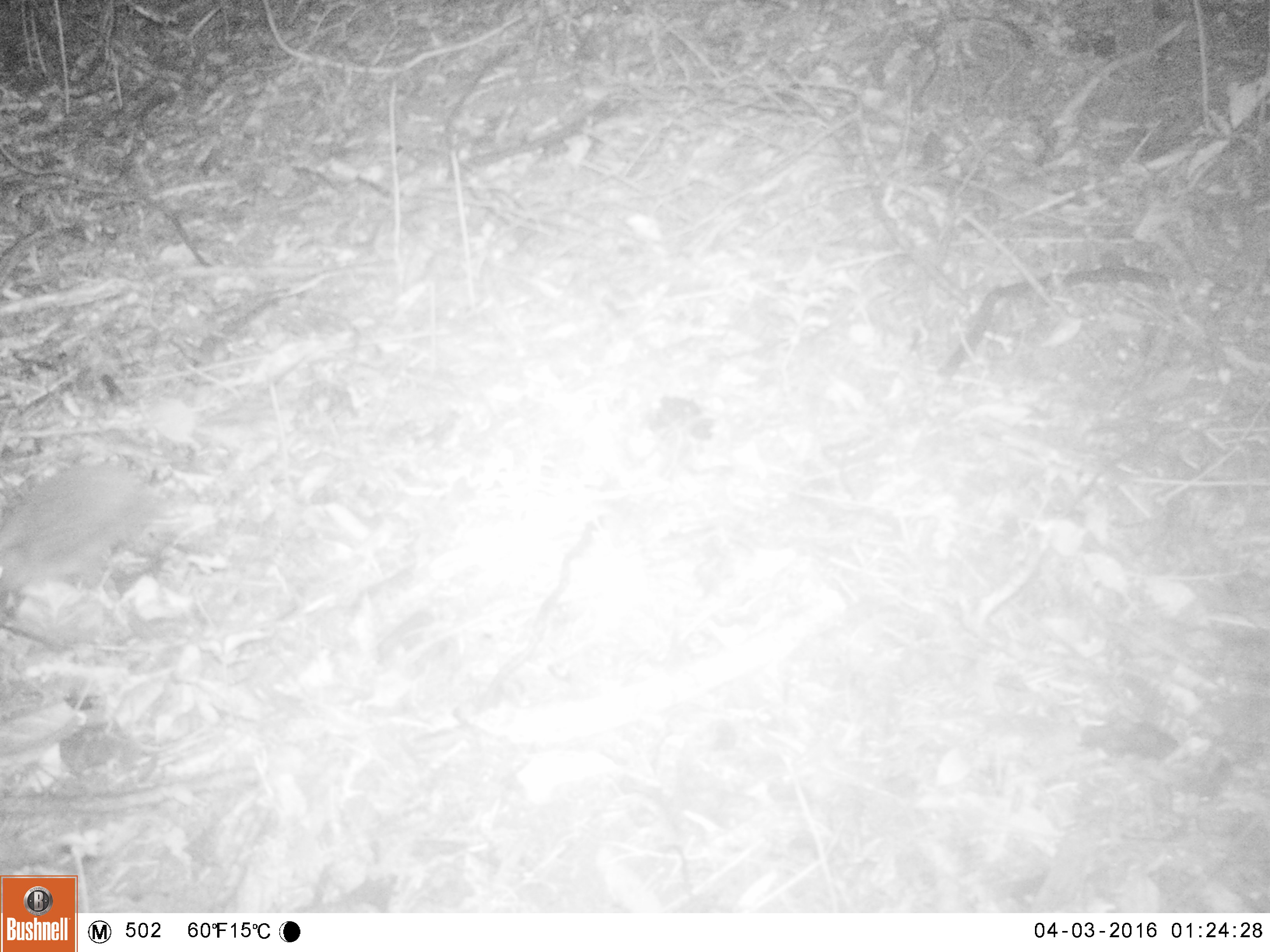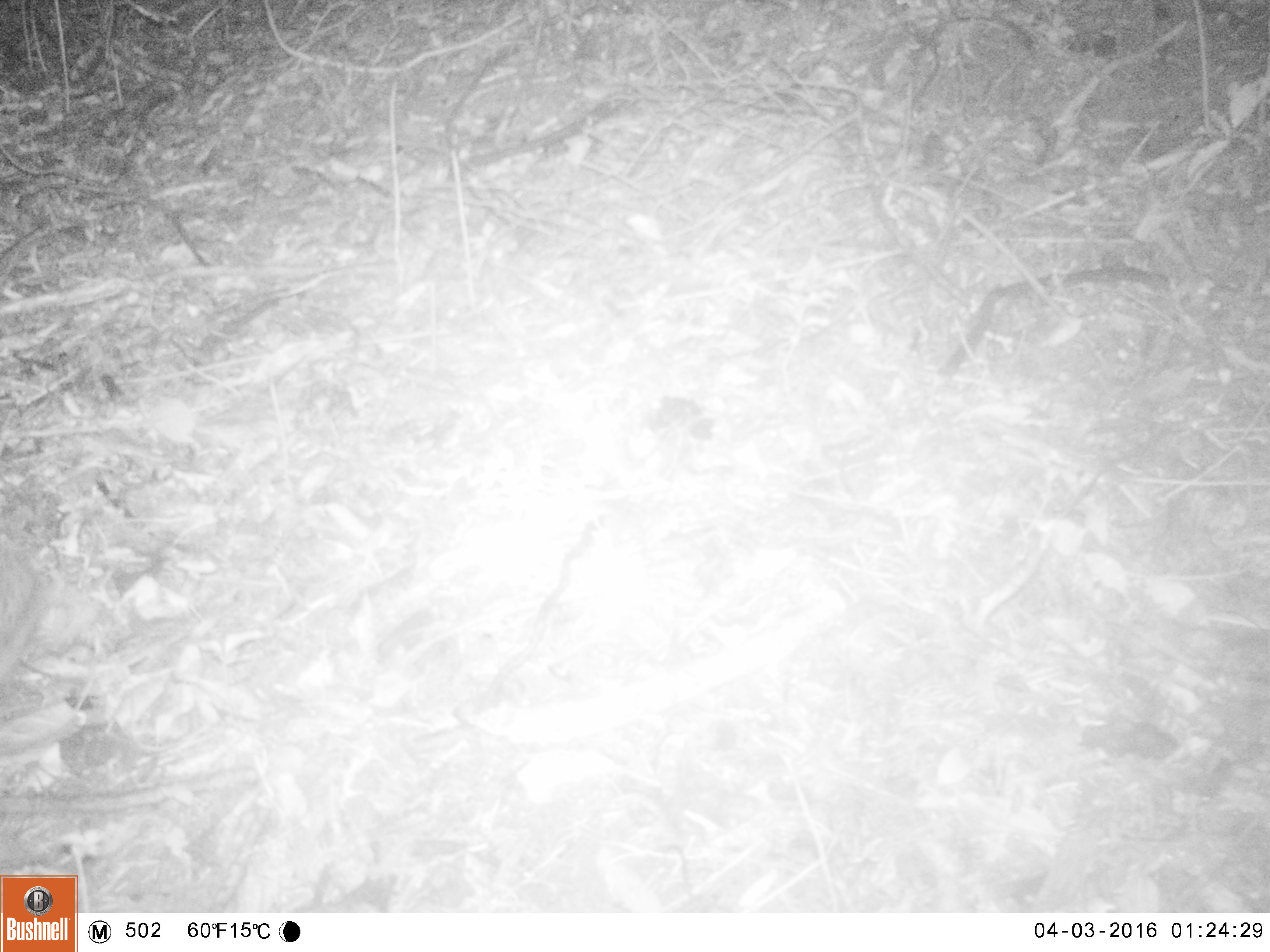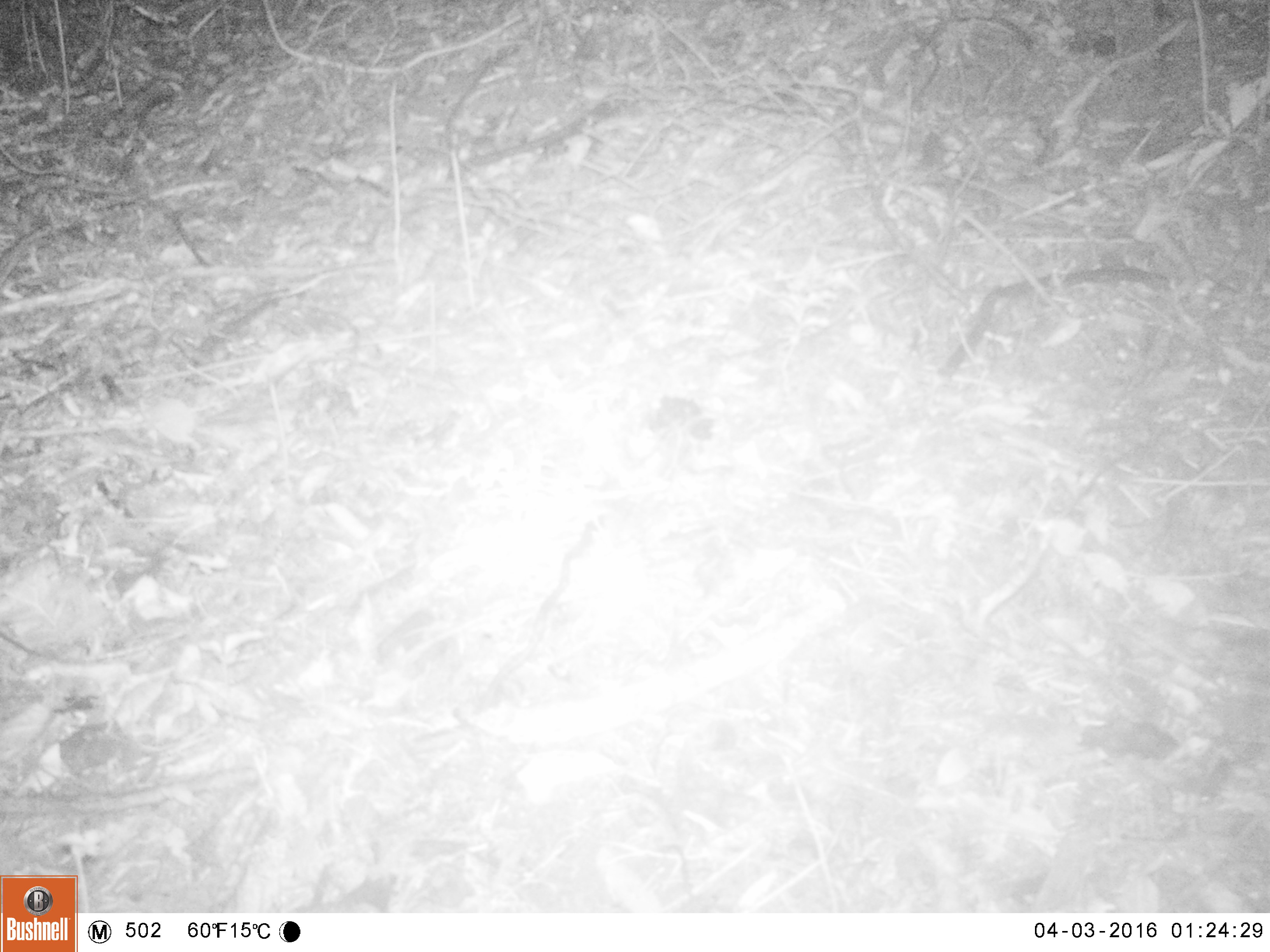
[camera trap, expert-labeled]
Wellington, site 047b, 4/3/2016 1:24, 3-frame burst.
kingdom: Animalia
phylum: Chordata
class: Mammalia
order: Eulipotyphla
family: Erinaceidae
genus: Erinaceus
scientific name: Erinaceus europaeus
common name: hedgehog